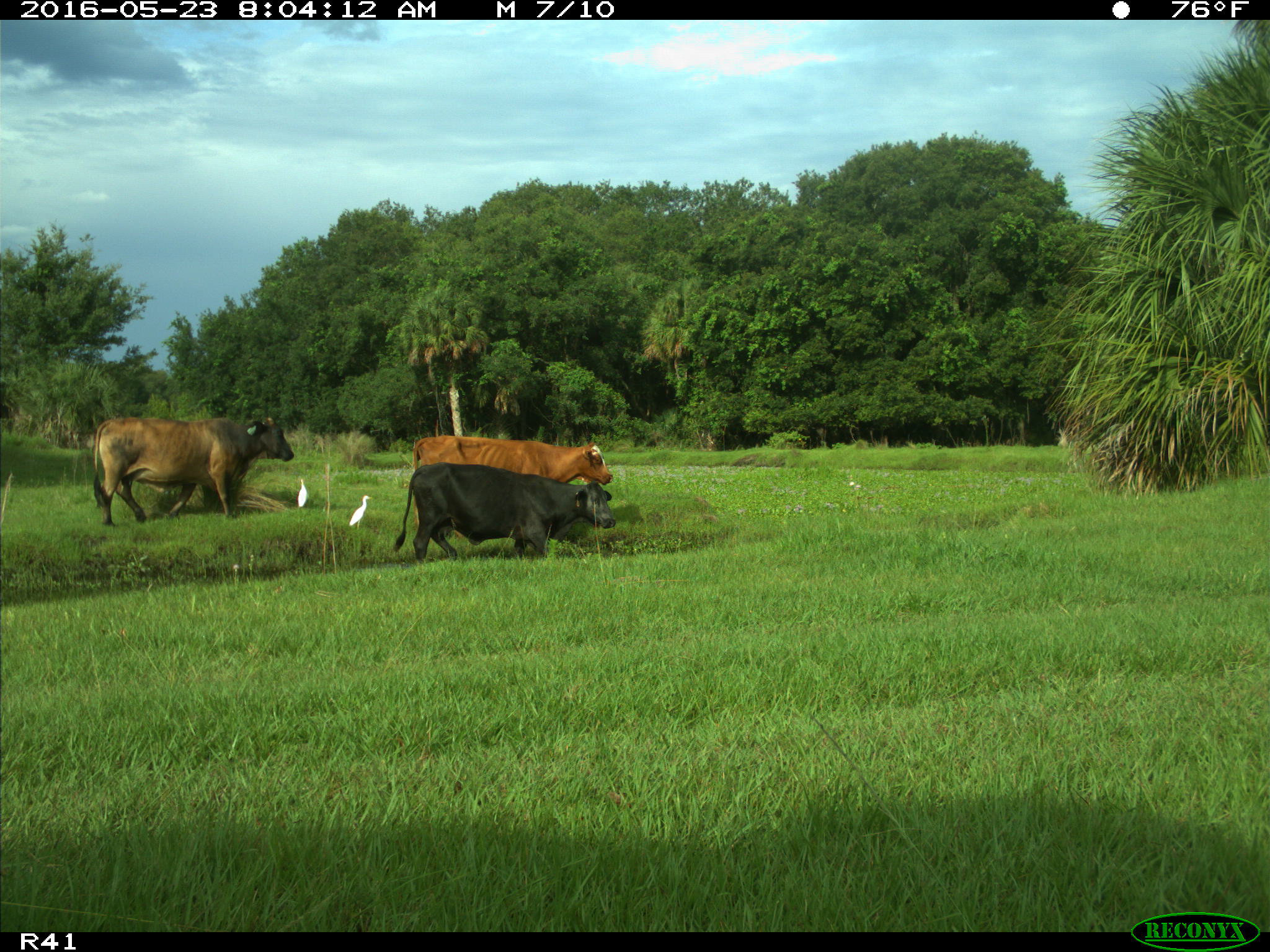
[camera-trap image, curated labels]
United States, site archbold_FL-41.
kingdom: Animalia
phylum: Chordata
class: Mammalia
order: Artiodactyla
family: Bovidae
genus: Bos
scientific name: Bos taurus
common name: domestic cow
Bos taurus (domestic cow).